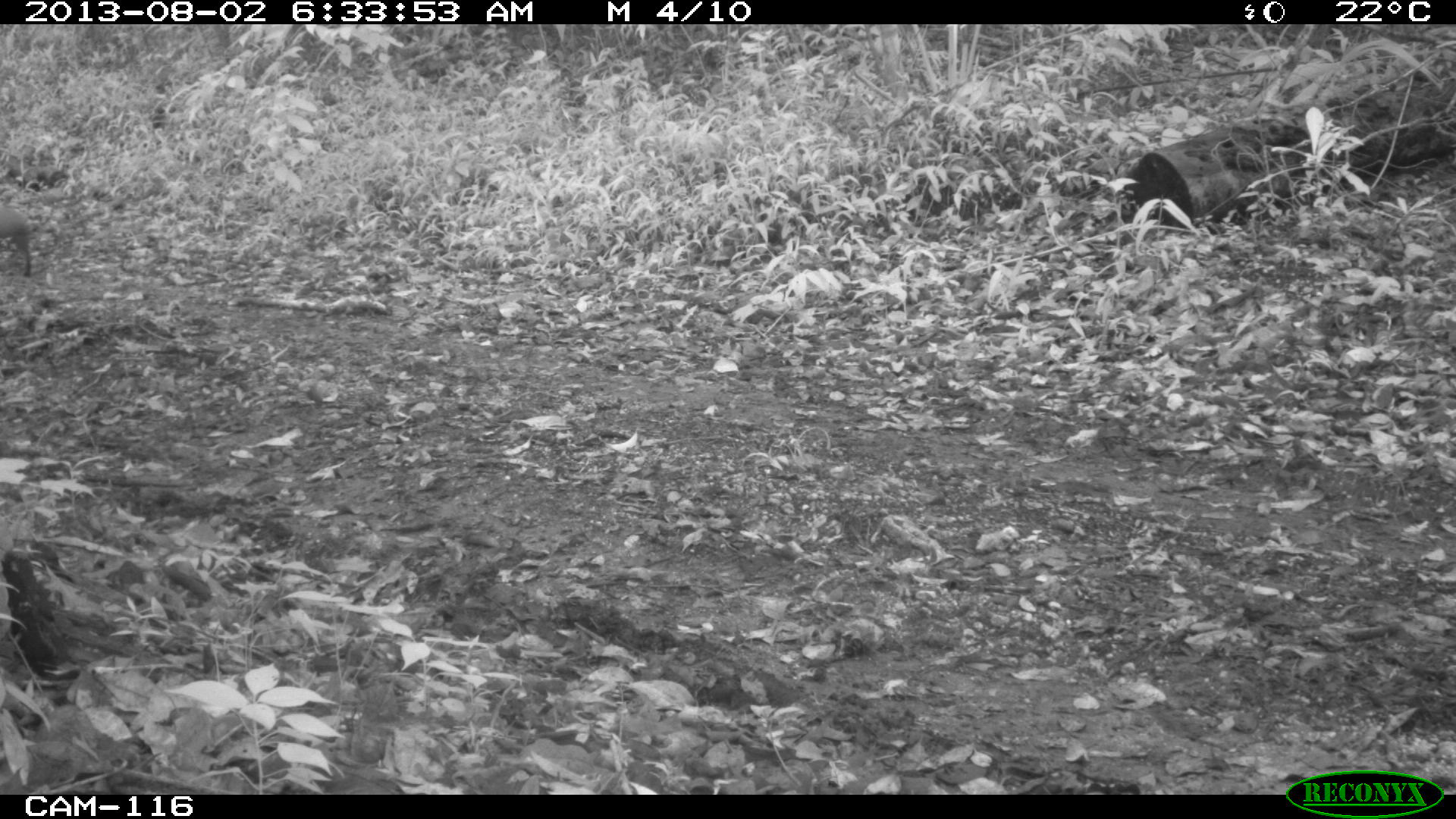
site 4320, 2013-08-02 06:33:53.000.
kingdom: Animalia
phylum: Chordata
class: Mammalia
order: Rodentia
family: Dasyproctidae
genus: Dasyprocta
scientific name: Dasyprocta punctata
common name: central american agouti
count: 1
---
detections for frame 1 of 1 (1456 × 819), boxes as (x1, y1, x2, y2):
dasyprocta punctata: (0, 206, 31, 276)